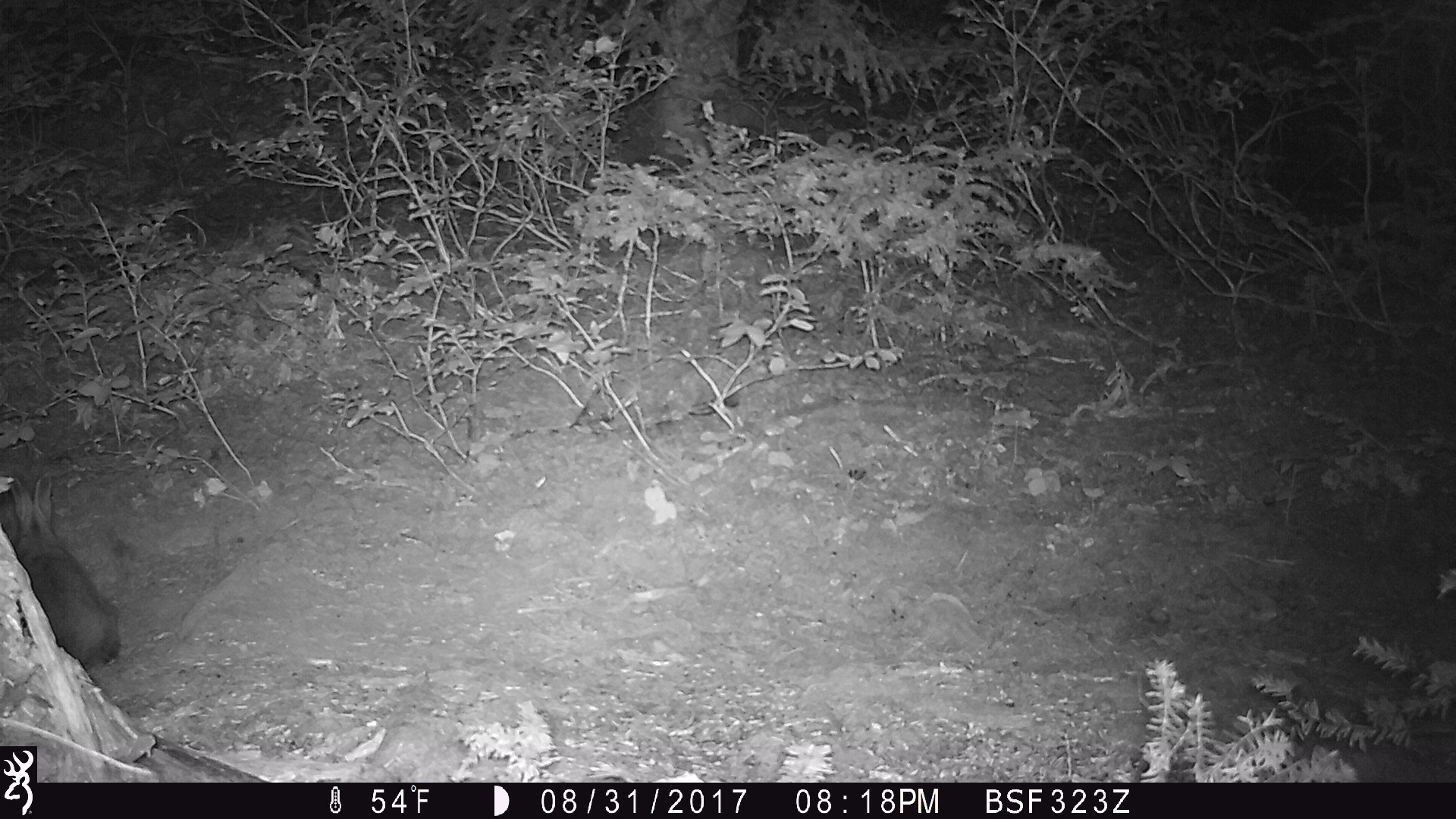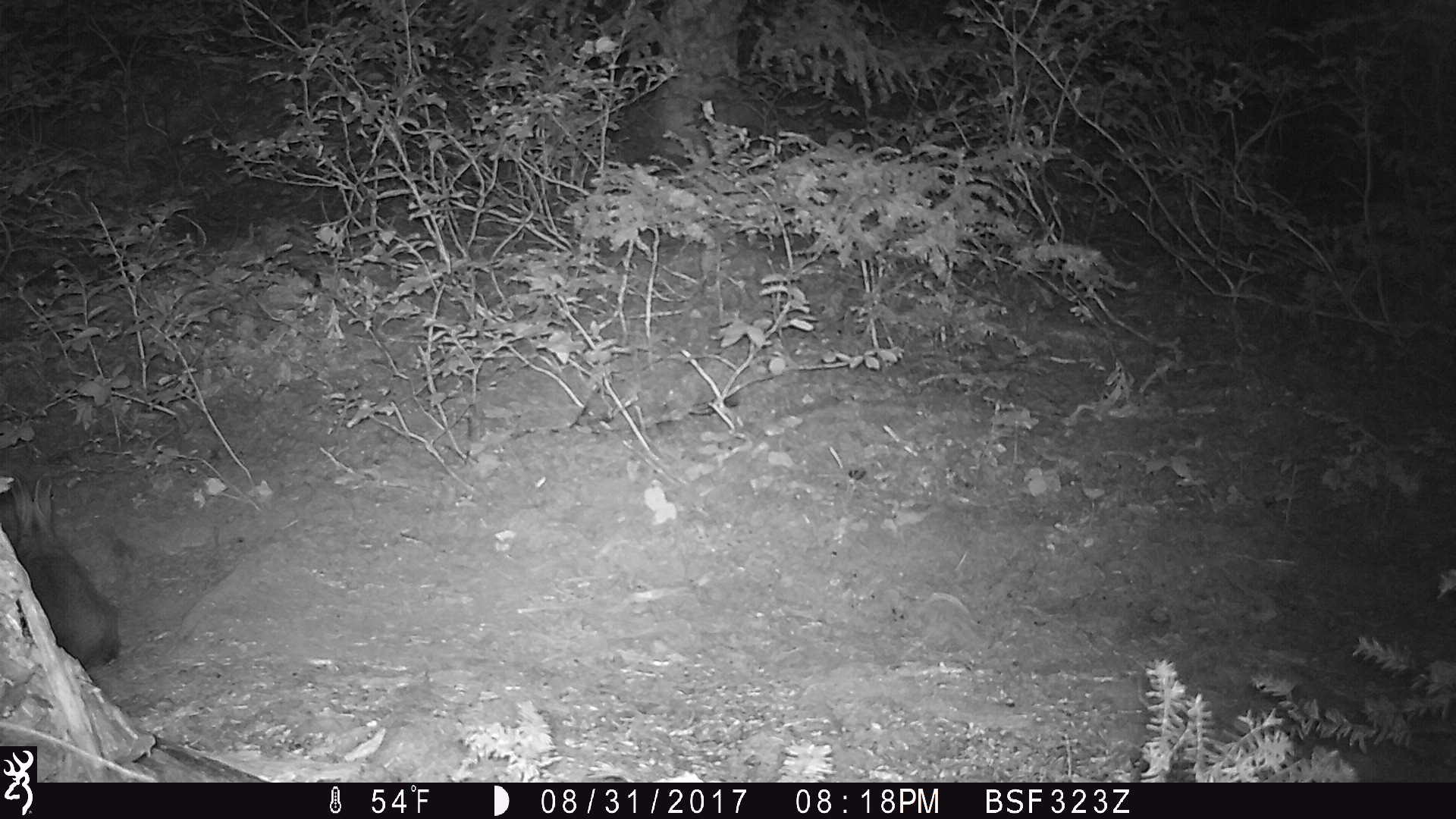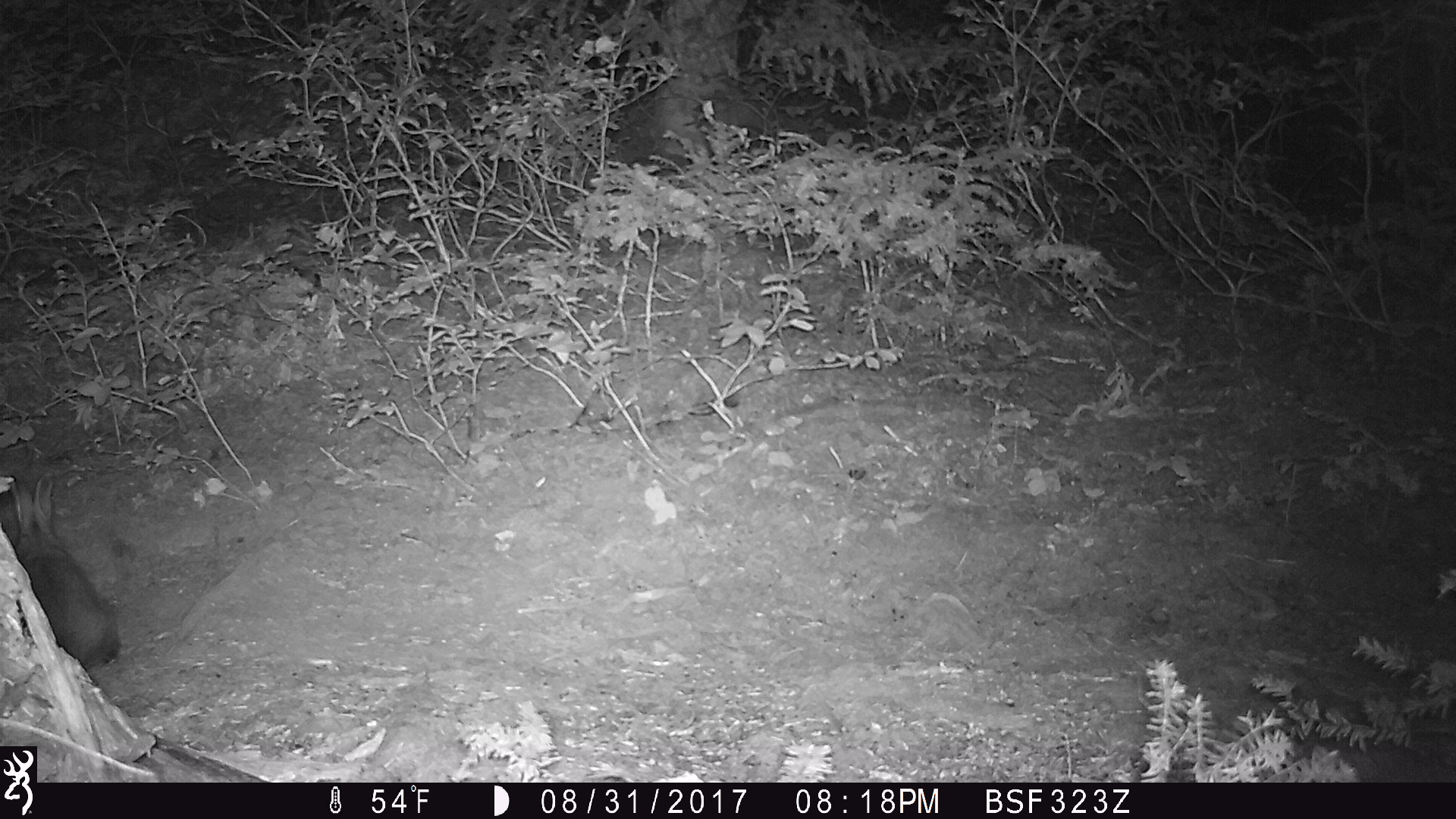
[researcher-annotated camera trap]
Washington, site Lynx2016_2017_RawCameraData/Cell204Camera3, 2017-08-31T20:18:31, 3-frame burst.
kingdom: Animalia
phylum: Chordata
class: Mammalia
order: Lagomorpha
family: Leporidae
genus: Lepus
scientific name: Lepus americanus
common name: snowshoe hare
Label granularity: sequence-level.